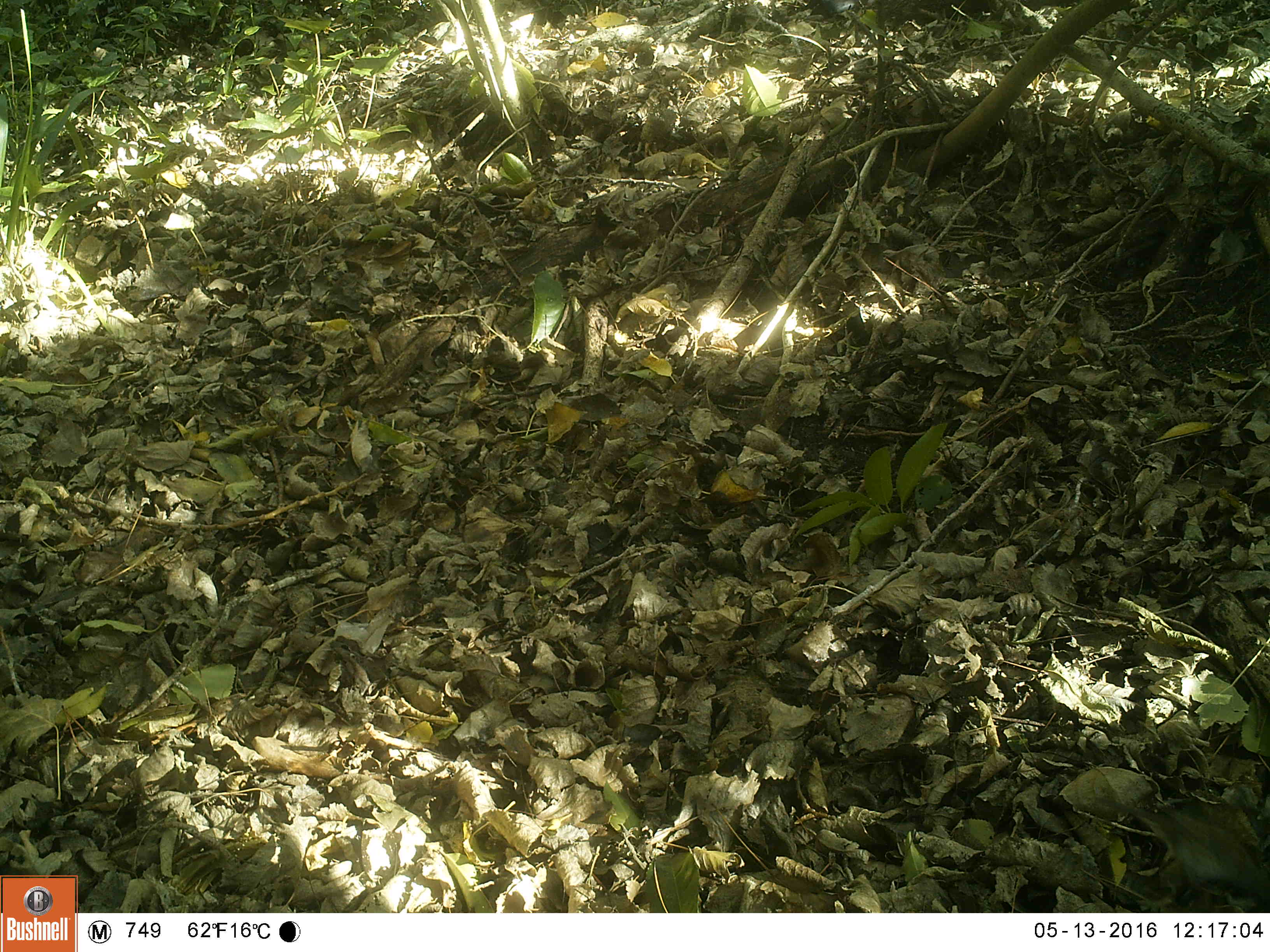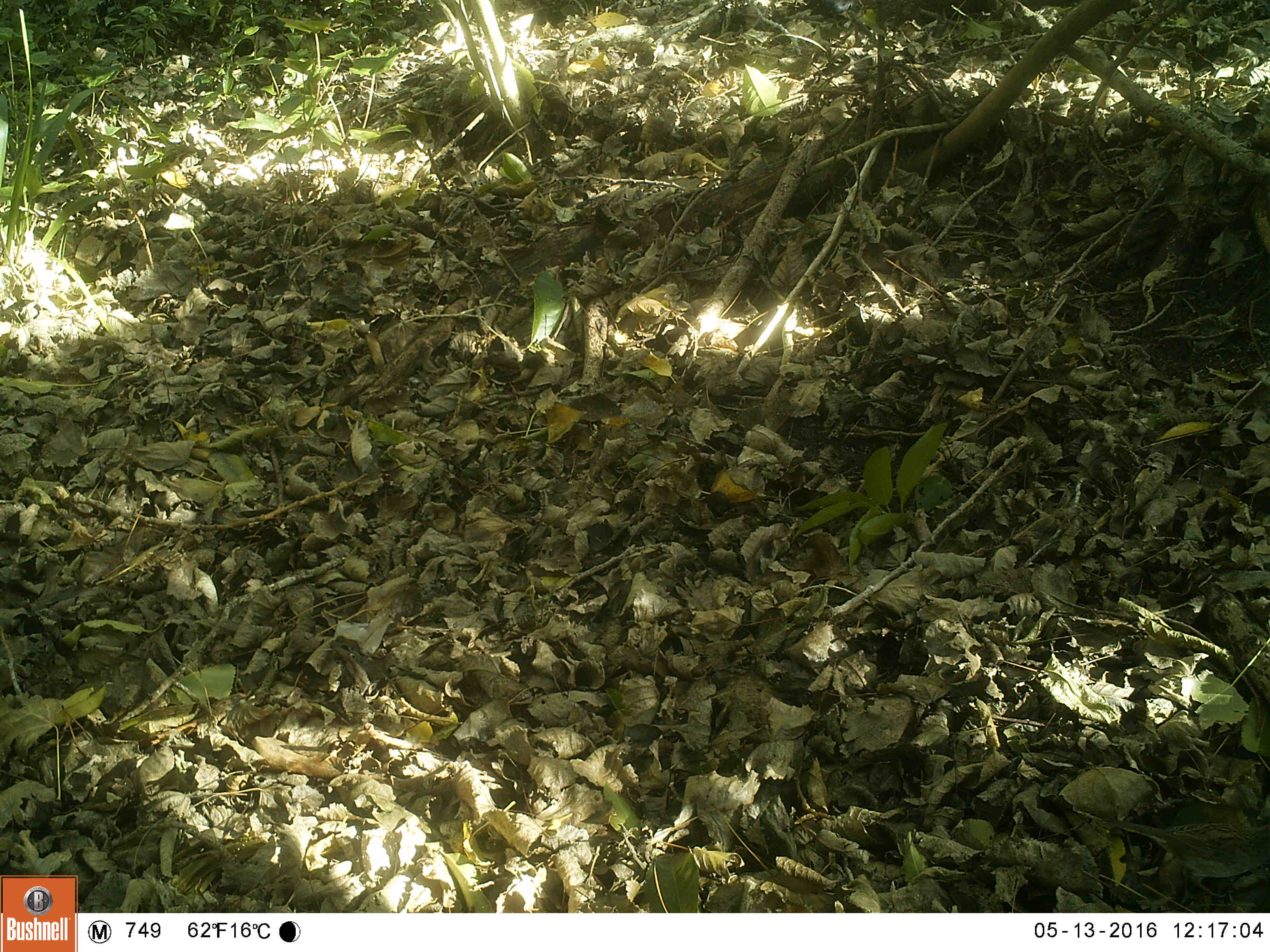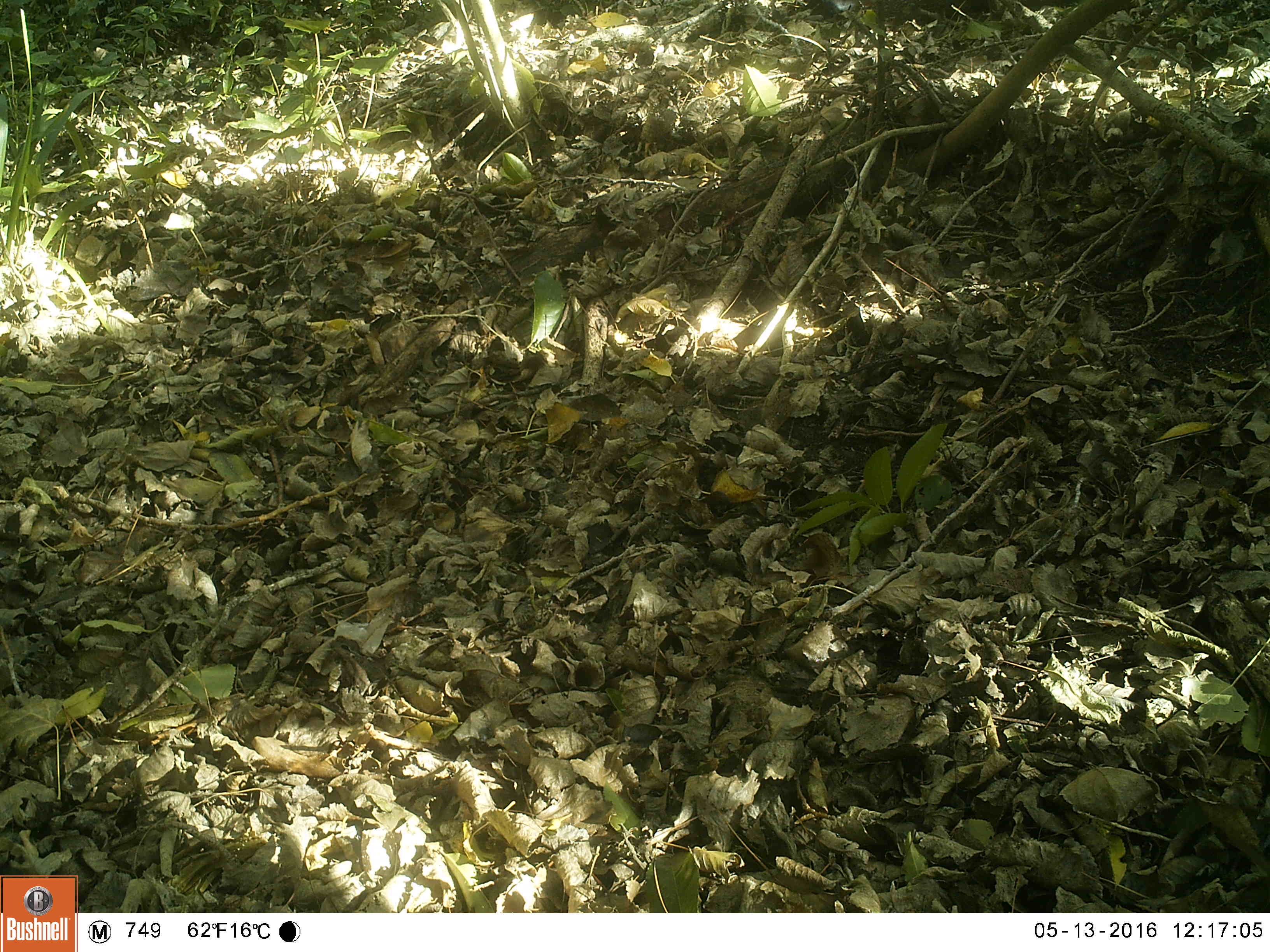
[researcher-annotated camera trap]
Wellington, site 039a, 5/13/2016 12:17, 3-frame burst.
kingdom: Animalia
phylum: Chordata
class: Aves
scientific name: Aves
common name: bird